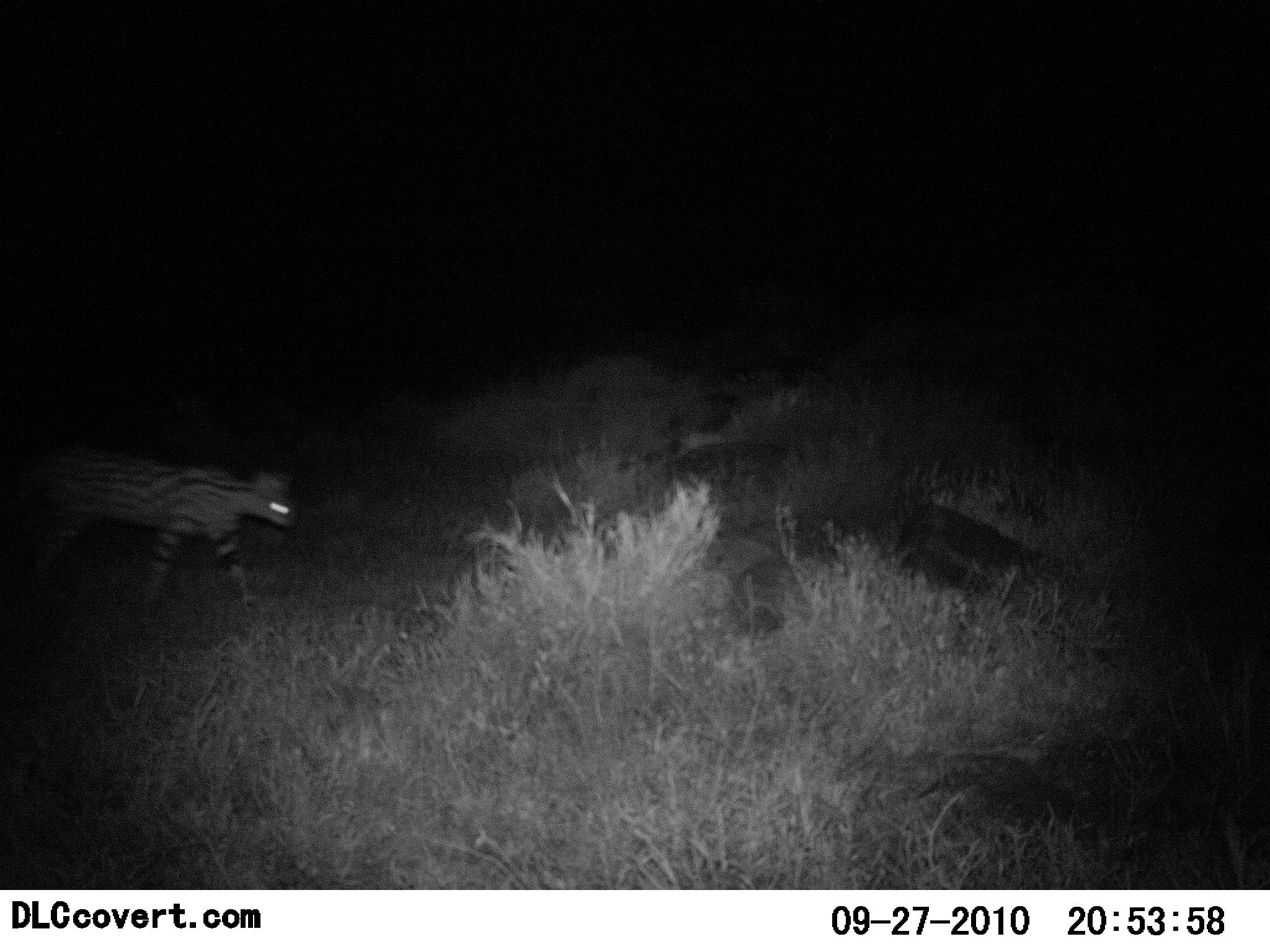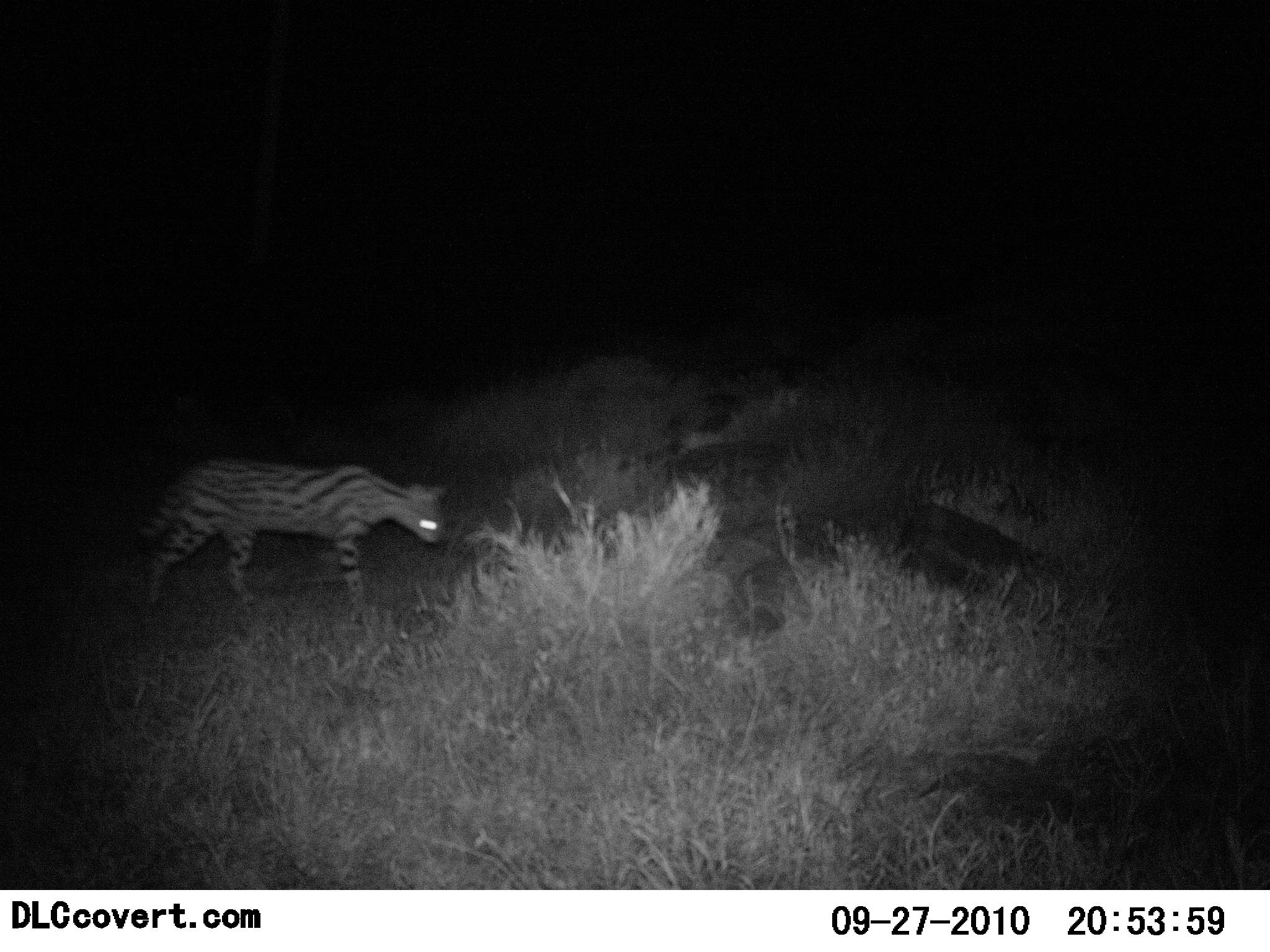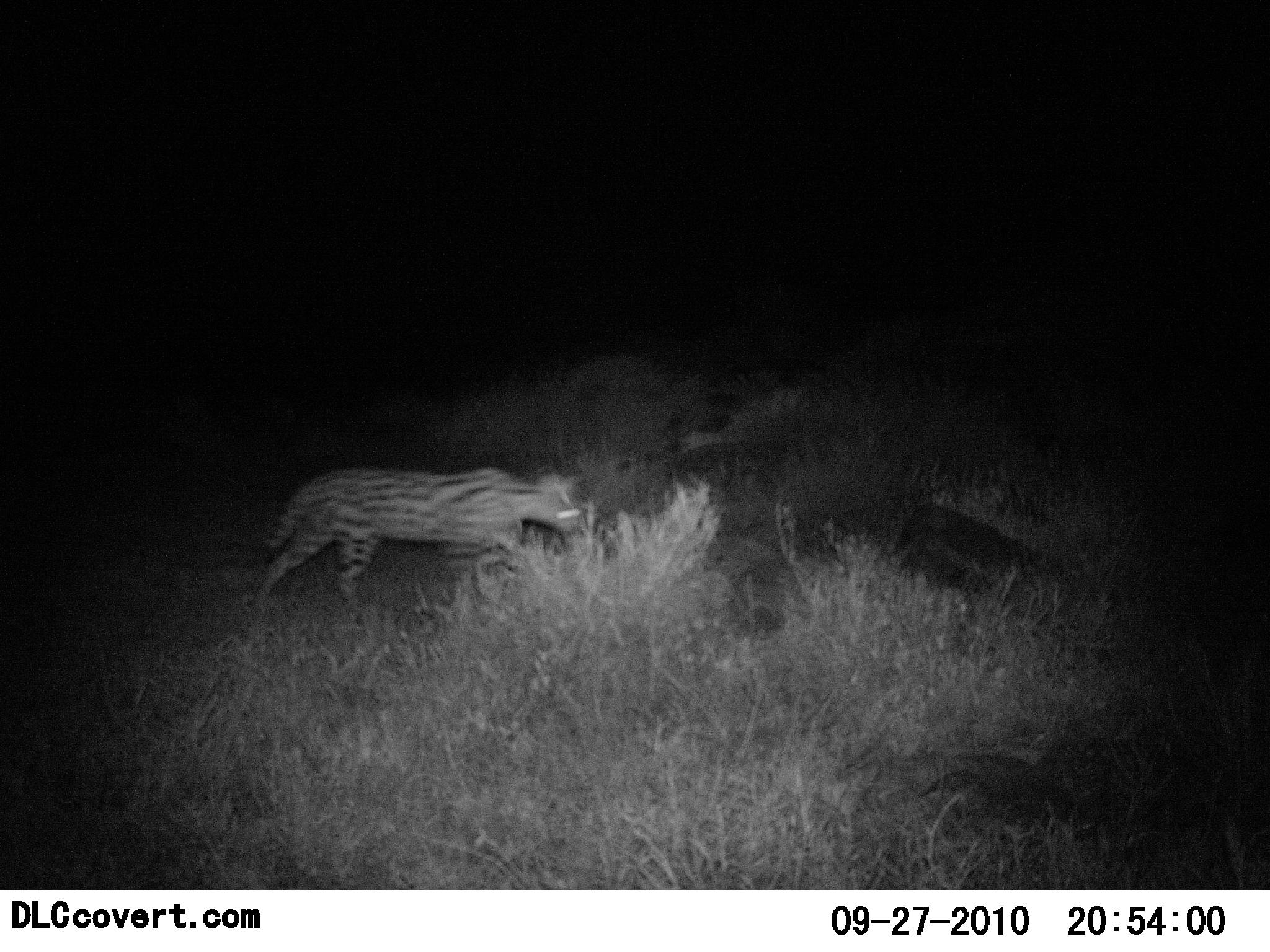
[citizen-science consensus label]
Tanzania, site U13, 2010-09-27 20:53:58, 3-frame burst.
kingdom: Animalia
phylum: Chordata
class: Mammalia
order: Carnivora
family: Felidae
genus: Leptailurus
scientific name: Leptailurus serval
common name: serval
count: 1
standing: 0%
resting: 0%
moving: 100%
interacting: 0%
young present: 0%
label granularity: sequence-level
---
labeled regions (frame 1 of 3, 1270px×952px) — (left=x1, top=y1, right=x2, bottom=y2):
animal: (left=0, top=444, right=298, bottom=640)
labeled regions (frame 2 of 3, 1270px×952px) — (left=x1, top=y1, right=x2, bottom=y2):
animal: (left=136, top=457, right=452, bottom=628)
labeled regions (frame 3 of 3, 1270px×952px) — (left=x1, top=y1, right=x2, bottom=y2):
animal: (left=249, top=464, right=585, bottom=622)